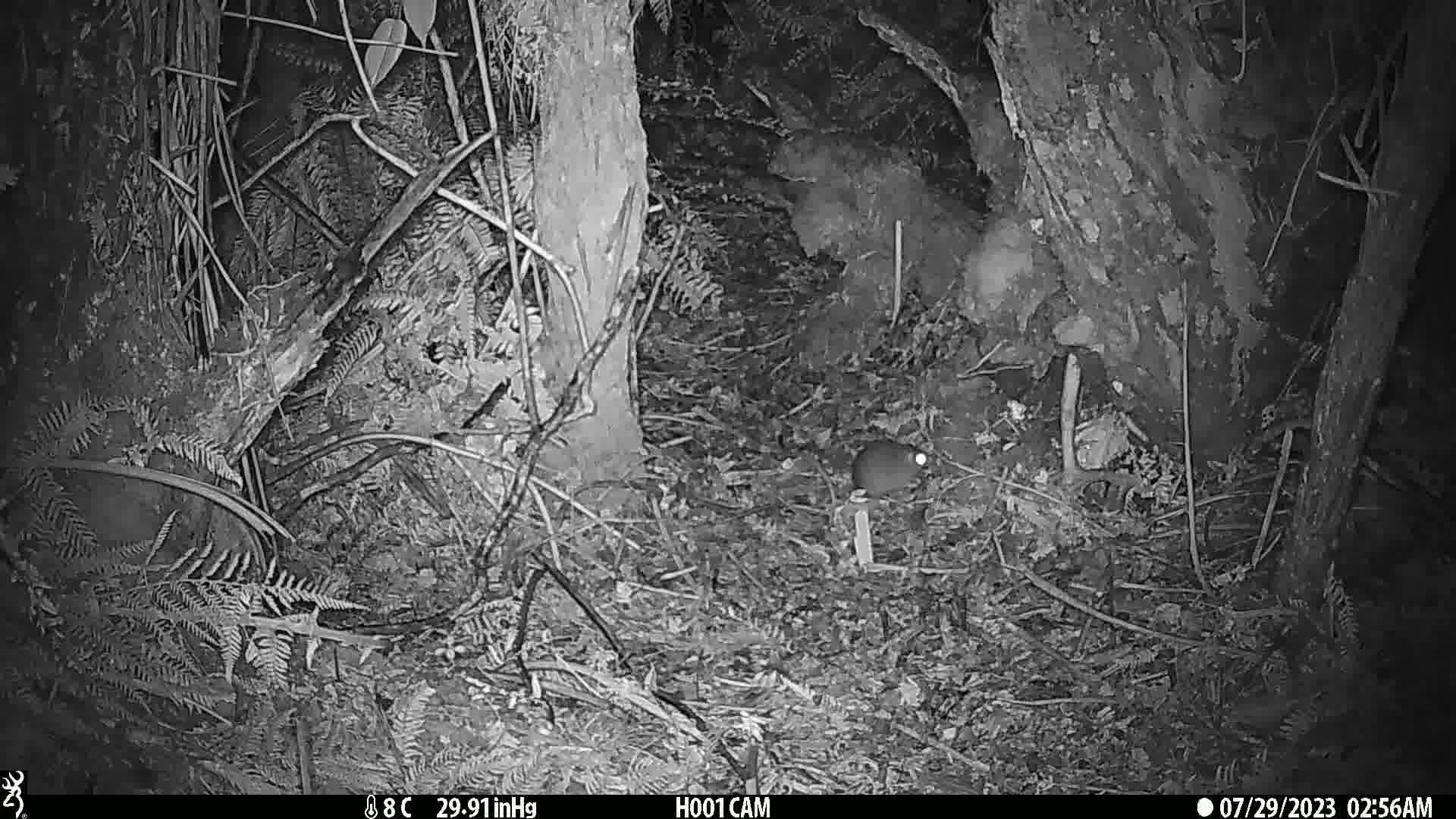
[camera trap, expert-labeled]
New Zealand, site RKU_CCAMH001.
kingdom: Animalia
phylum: Chordata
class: Mammalia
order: Rodentia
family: Muridae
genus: Rattus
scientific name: Rattus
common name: rat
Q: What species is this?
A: Rat (Rattus).